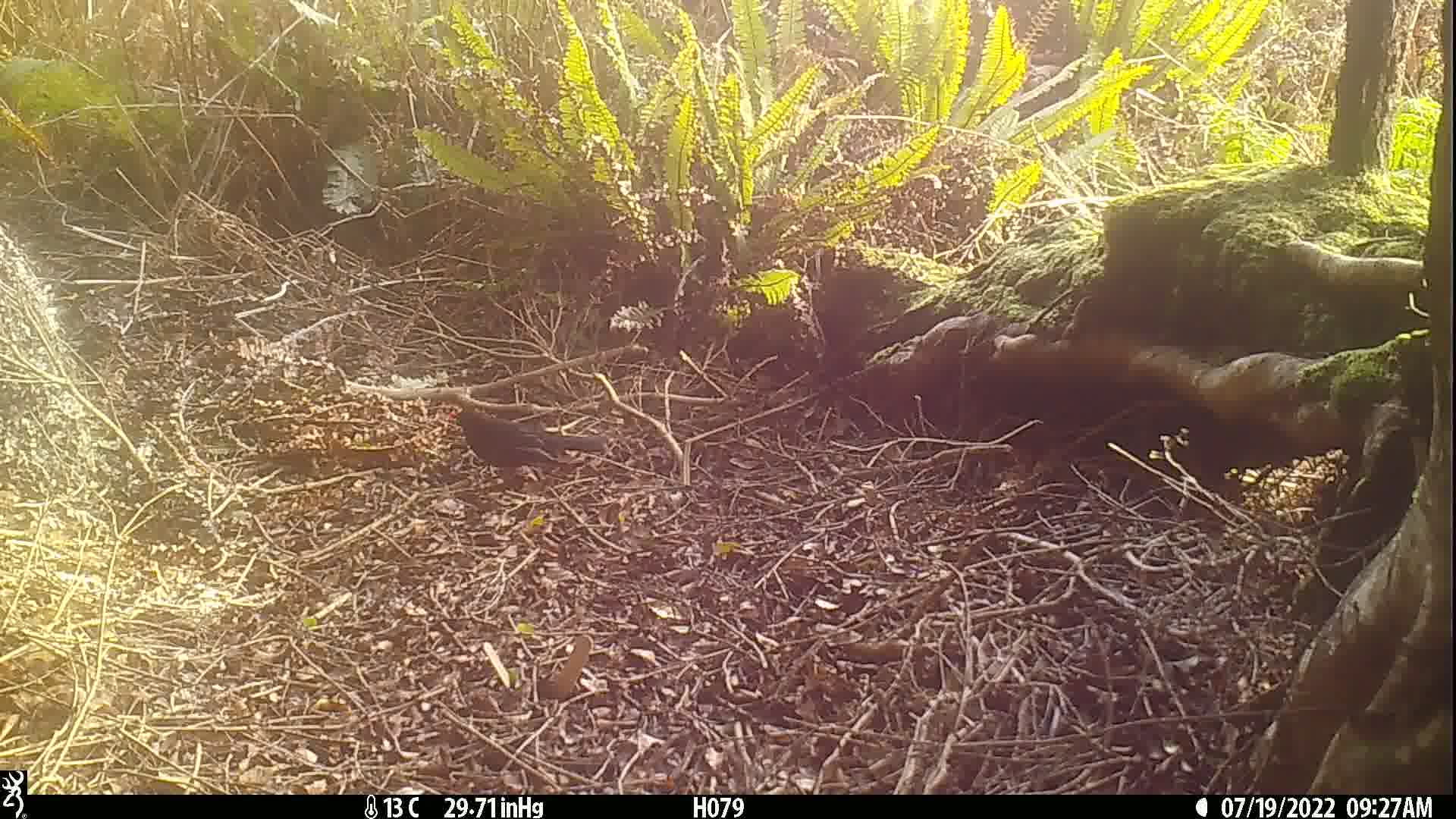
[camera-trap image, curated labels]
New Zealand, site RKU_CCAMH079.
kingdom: Animalia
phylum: Chordata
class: Aves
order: Passeriformes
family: Turdidae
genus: Turdus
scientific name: Turdus merula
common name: eurasian blackbird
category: blackbird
Blackbird (eurasian blackbird) (Turdus merula).